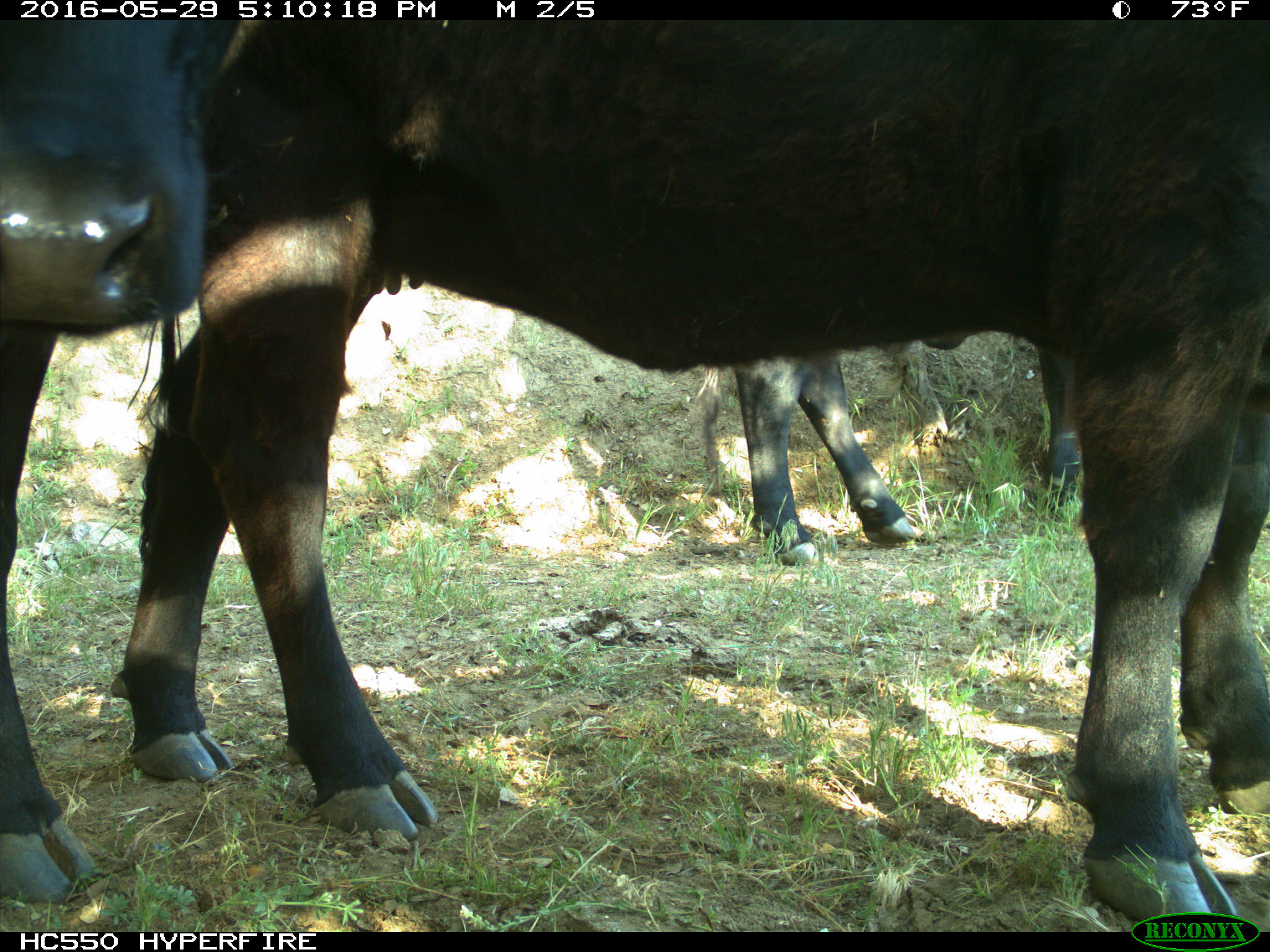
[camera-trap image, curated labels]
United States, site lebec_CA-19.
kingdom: Animalia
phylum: Chordata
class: Mammalia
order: Artiodactyla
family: Bovidae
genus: Bos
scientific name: Bos taurus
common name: domestic cow